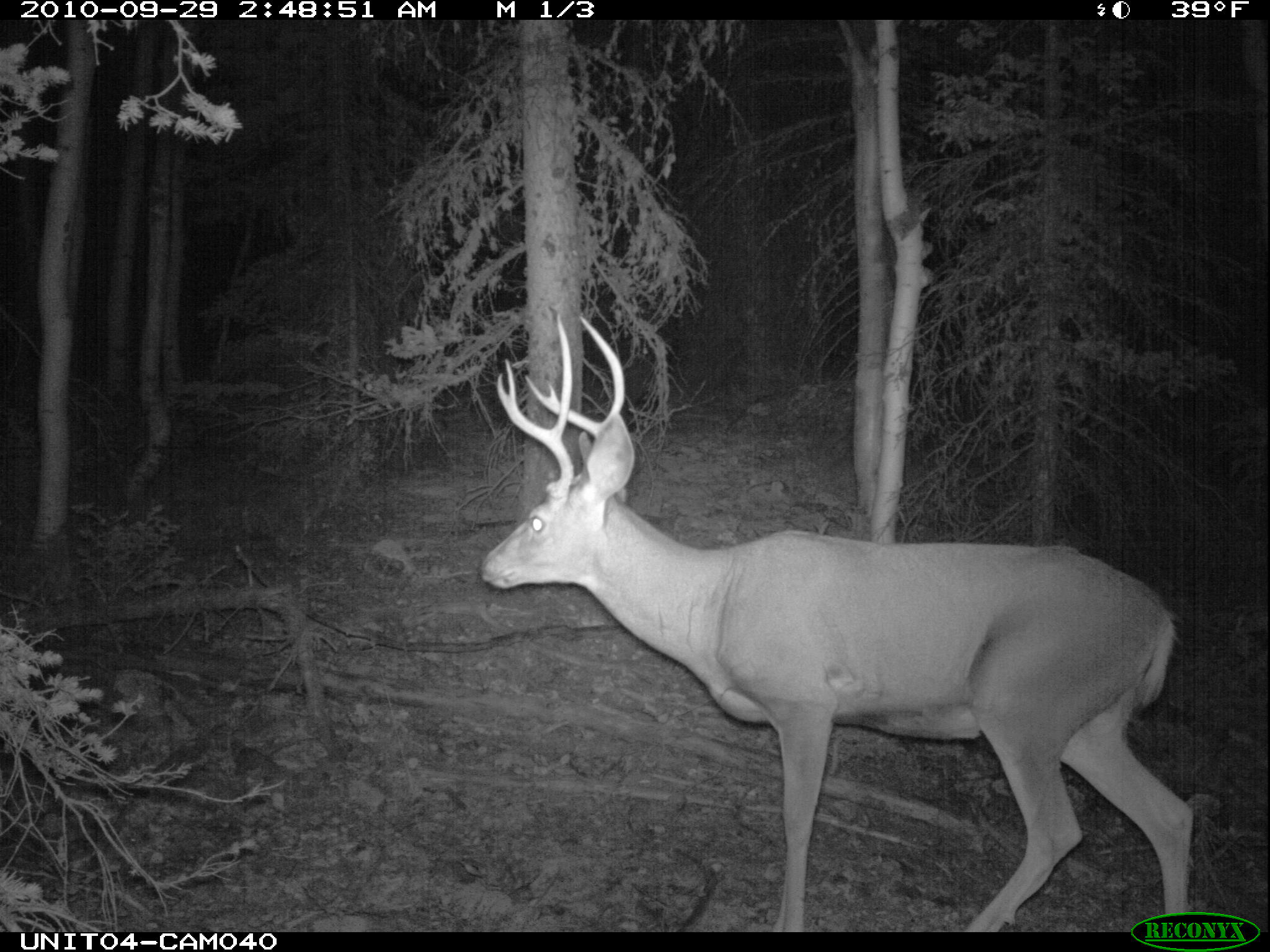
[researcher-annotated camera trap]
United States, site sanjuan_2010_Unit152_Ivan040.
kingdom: Animalia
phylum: Chordata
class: Mammalia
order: Artiodactyla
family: Cervidae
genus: Odocoileus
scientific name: Odocoileus hemionus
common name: mule deer